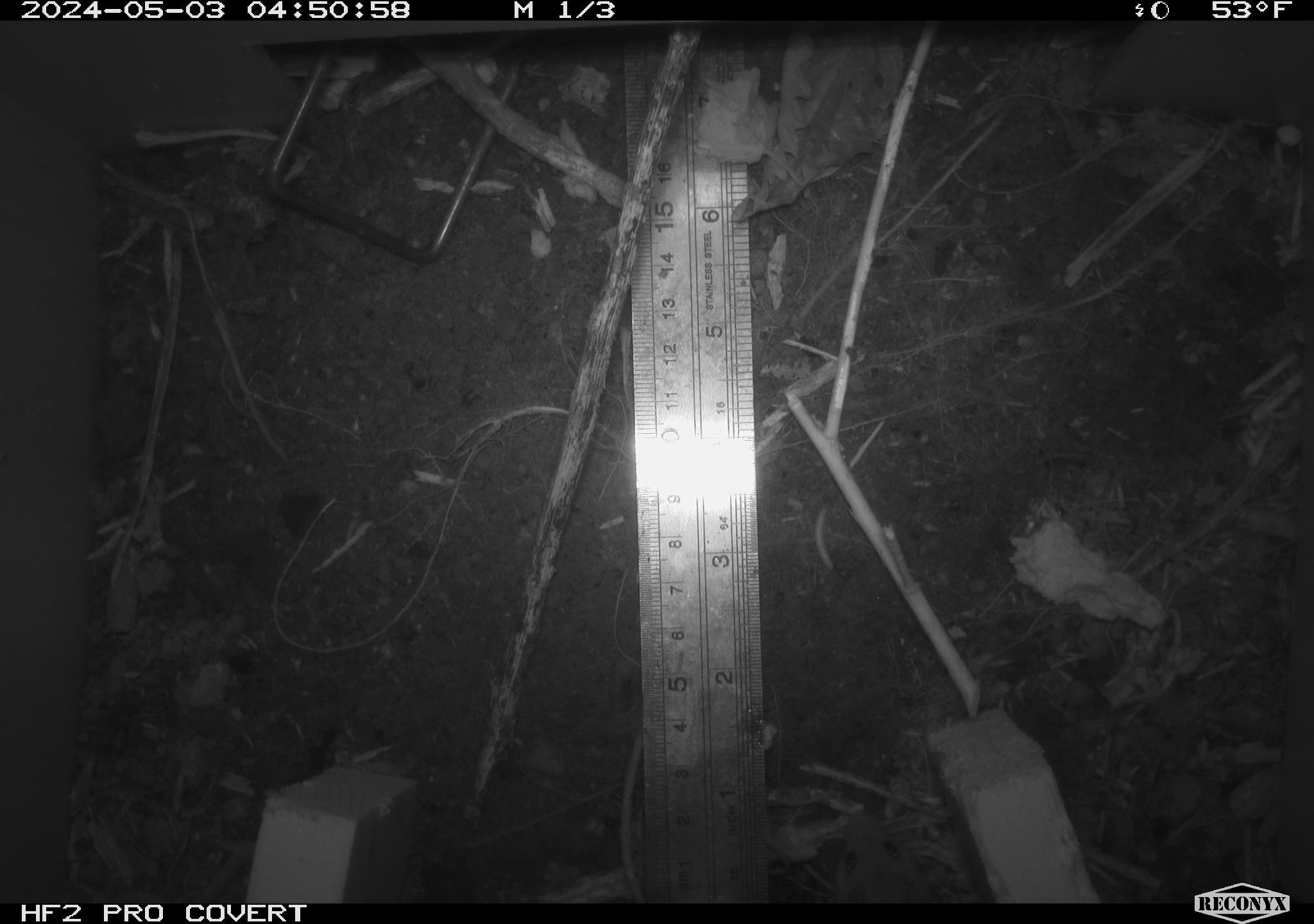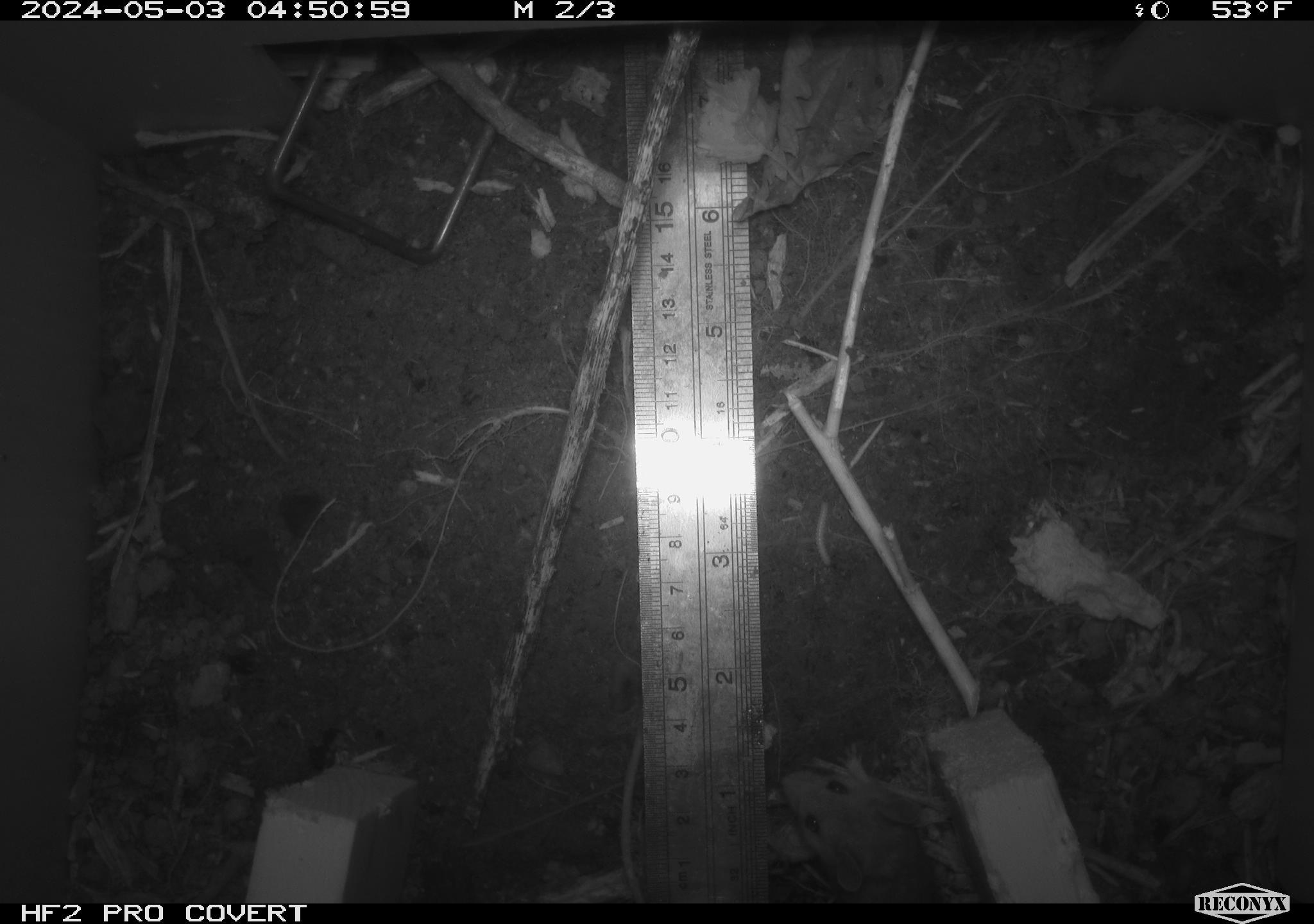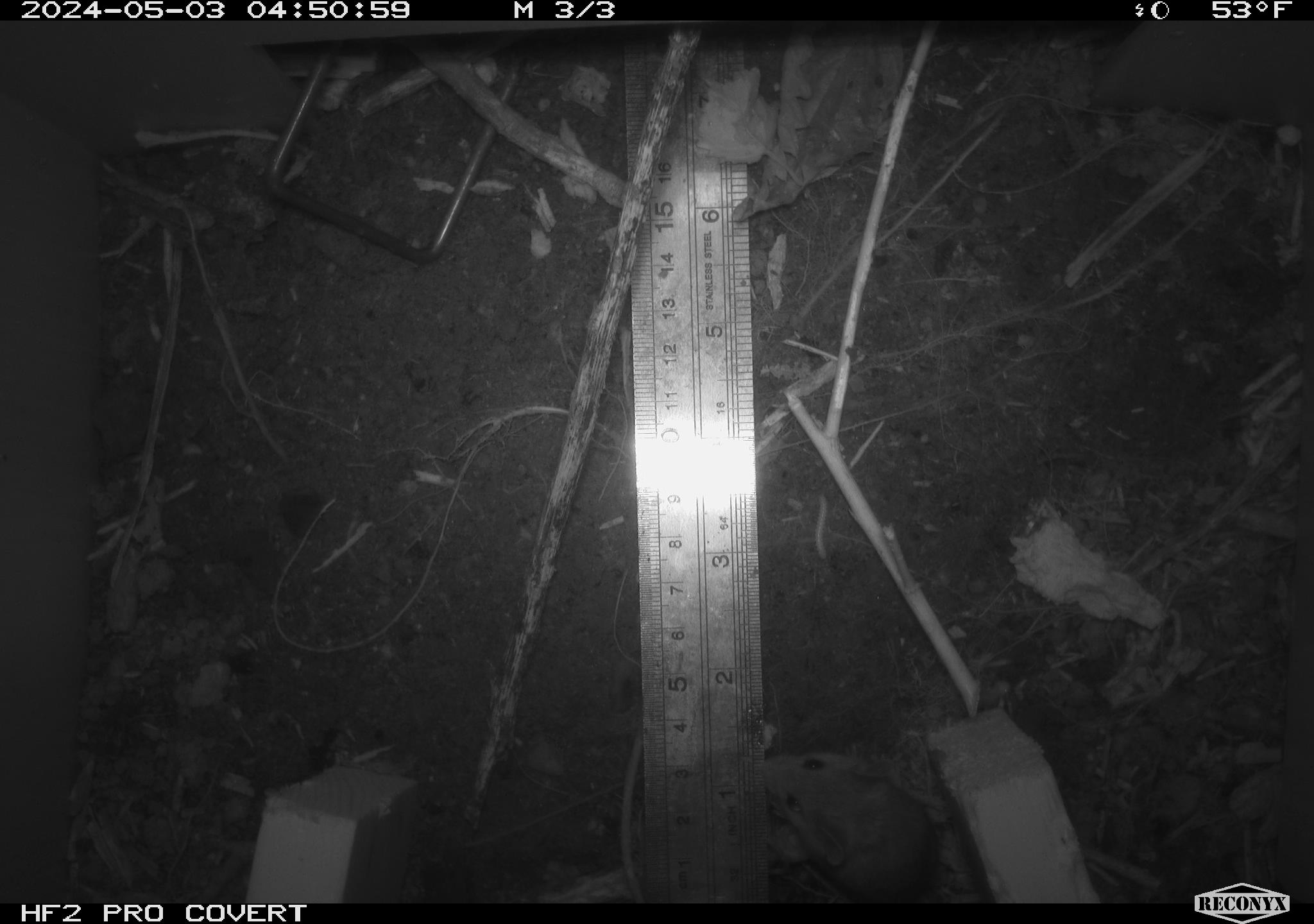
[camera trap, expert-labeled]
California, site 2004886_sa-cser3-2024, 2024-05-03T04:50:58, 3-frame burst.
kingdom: Animalia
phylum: Chordata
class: Mammalia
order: Rodentia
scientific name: Rodentia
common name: rodent